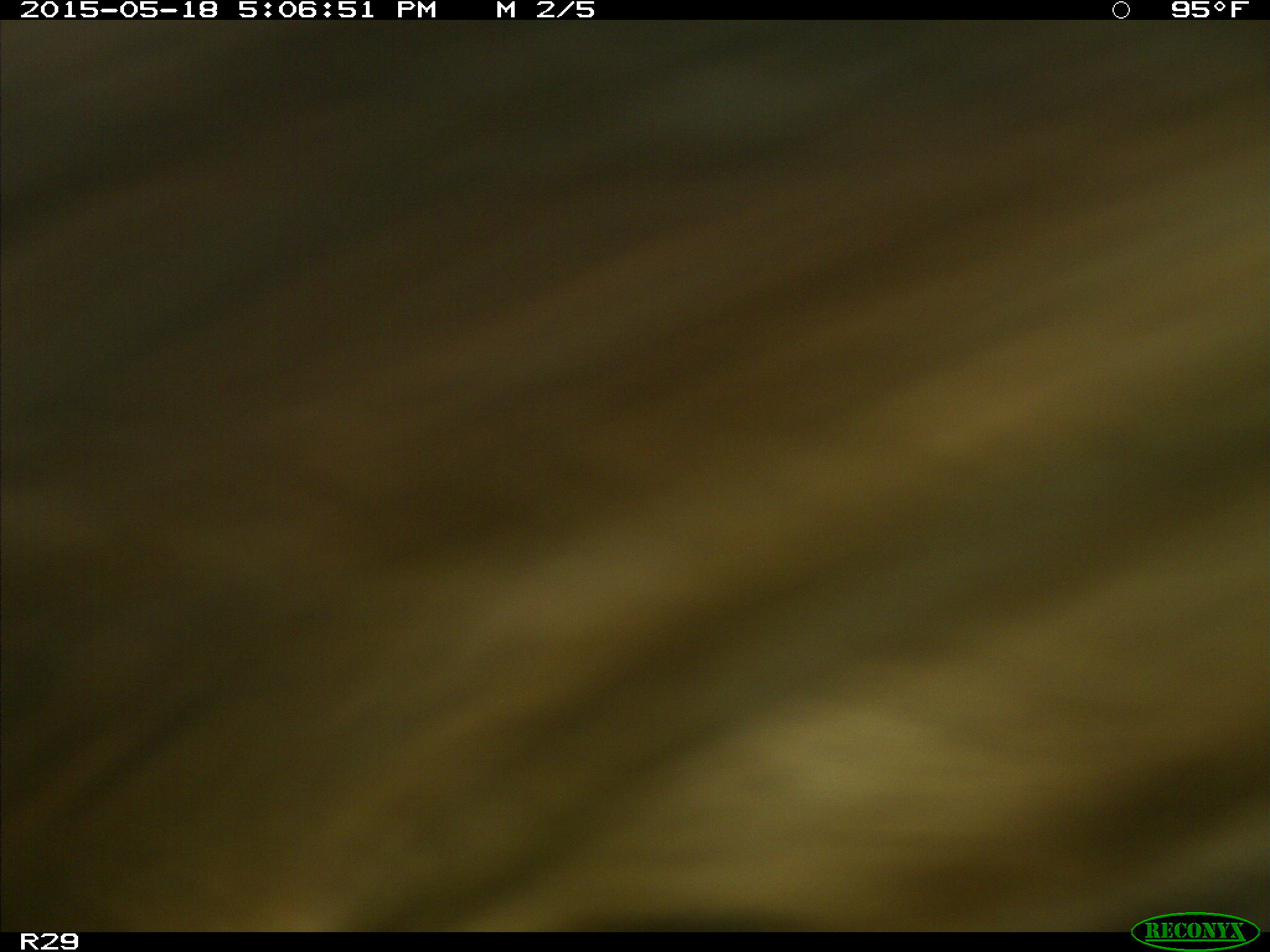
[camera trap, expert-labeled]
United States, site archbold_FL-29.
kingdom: Animalia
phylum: Chordata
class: Mammalia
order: Artiodactyla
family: Bovidae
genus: Bos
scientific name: Bos taurus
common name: domestic cow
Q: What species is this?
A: Bos taurus (domestic cow).